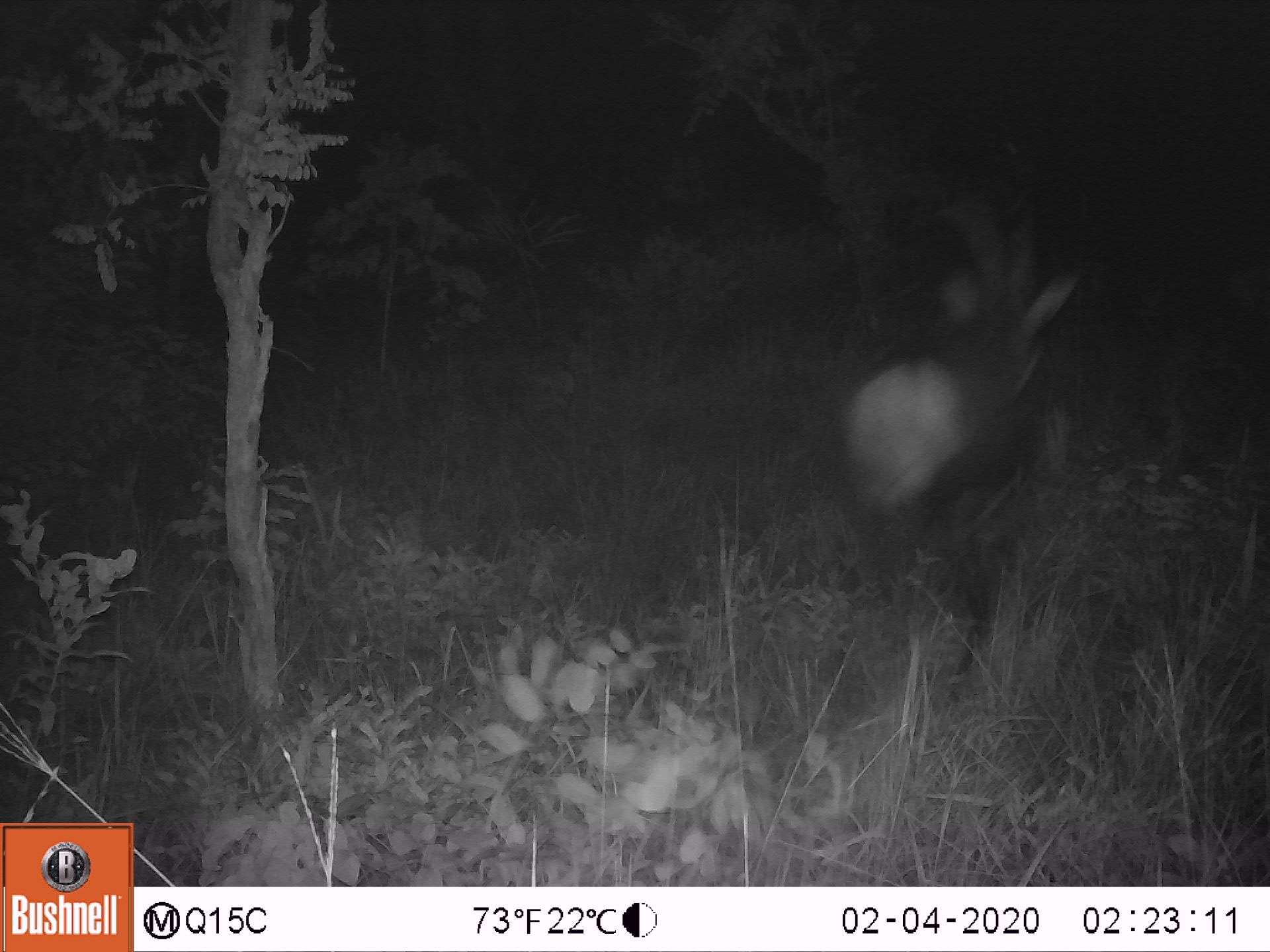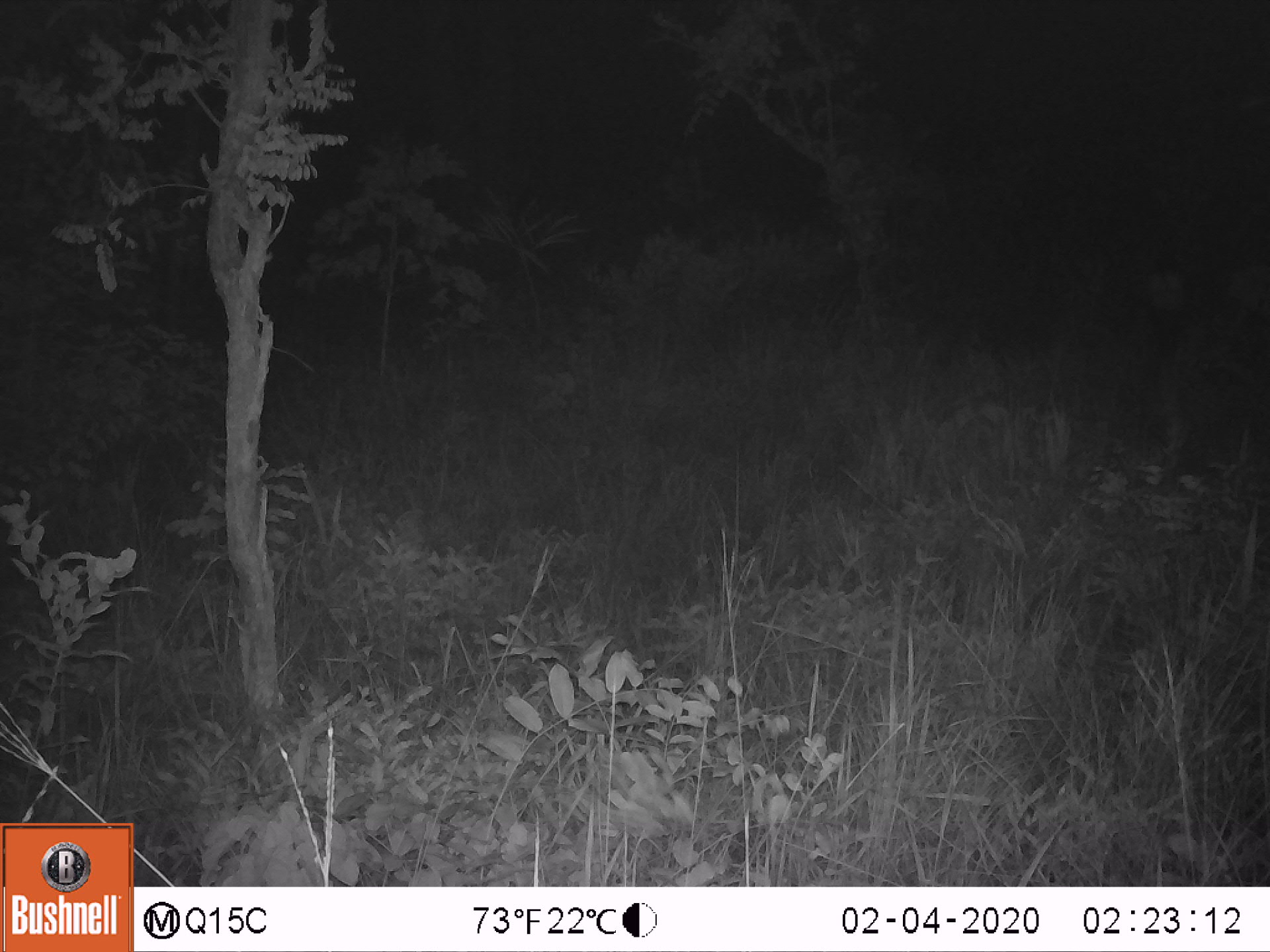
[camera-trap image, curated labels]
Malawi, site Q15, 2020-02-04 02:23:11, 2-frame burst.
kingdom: Animalia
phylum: Chordata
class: Mammalia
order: Artiodactyla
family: Bovidae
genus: Hippotragus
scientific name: Hippotragus niger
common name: sable antelope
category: sable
Sable (sable antelope) (Hippotragus niger), count 1.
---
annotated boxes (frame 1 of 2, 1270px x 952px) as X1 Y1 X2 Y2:
sable: 858 190 1094 655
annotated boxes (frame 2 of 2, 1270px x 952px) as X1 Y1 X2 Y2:
sable: 1142 217 1197 369